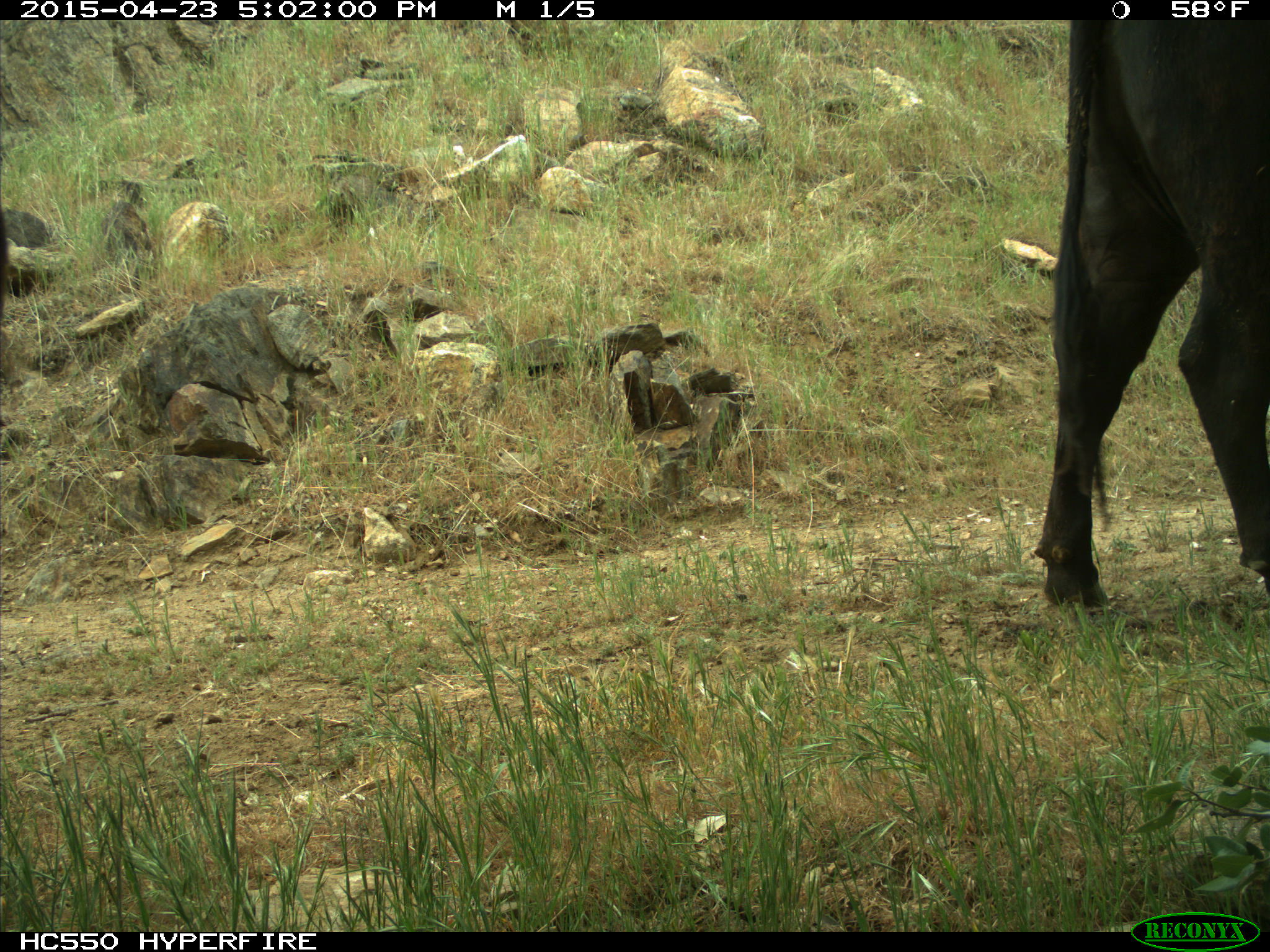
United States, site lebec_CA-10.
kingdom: Animalia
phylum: Chordata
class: Mammalia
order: Artiodactyla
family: Bovidae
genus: Bos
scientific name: Bos taurus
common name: domestic cow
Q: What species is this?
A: Bos taurus (domestic cow).